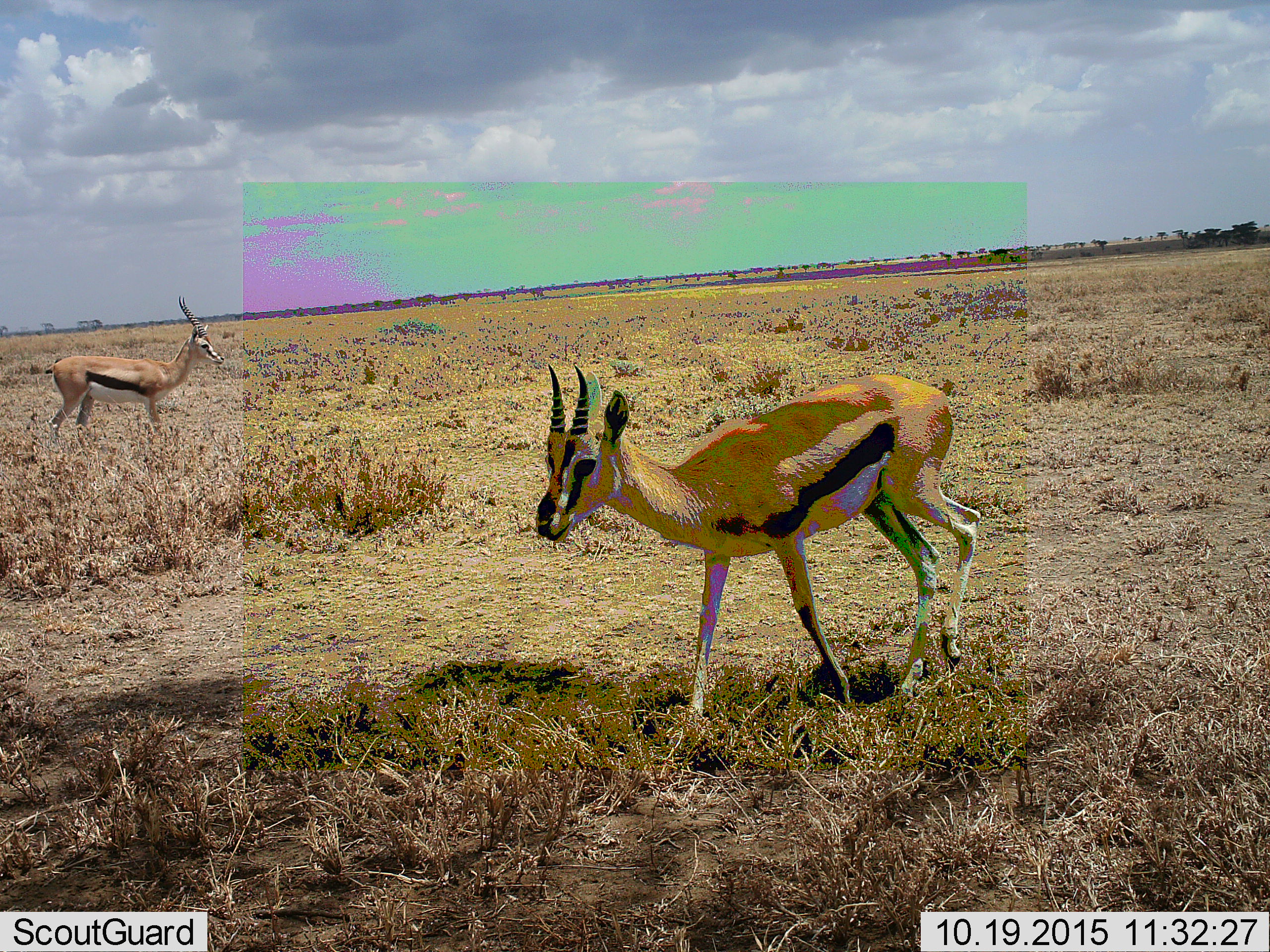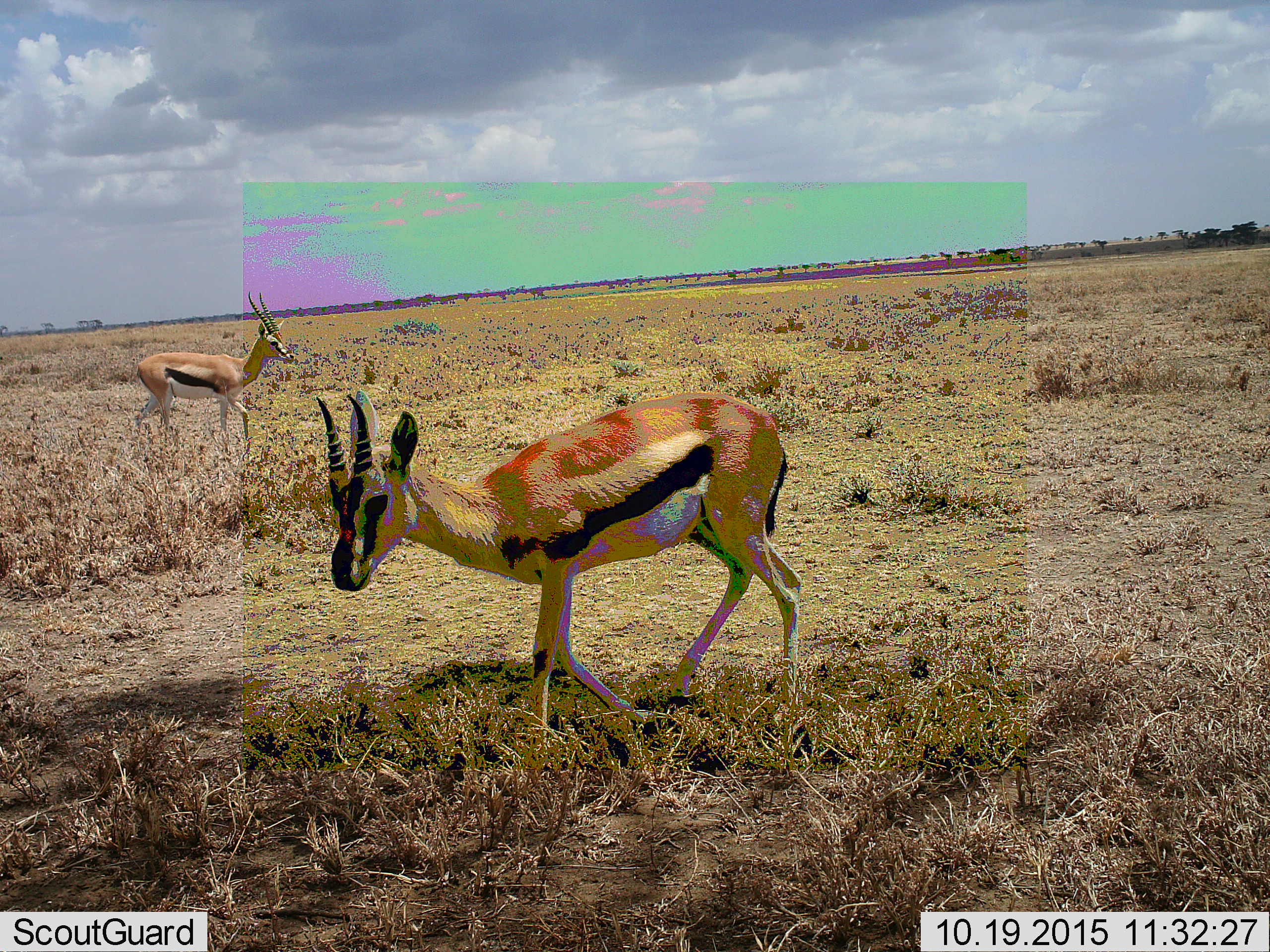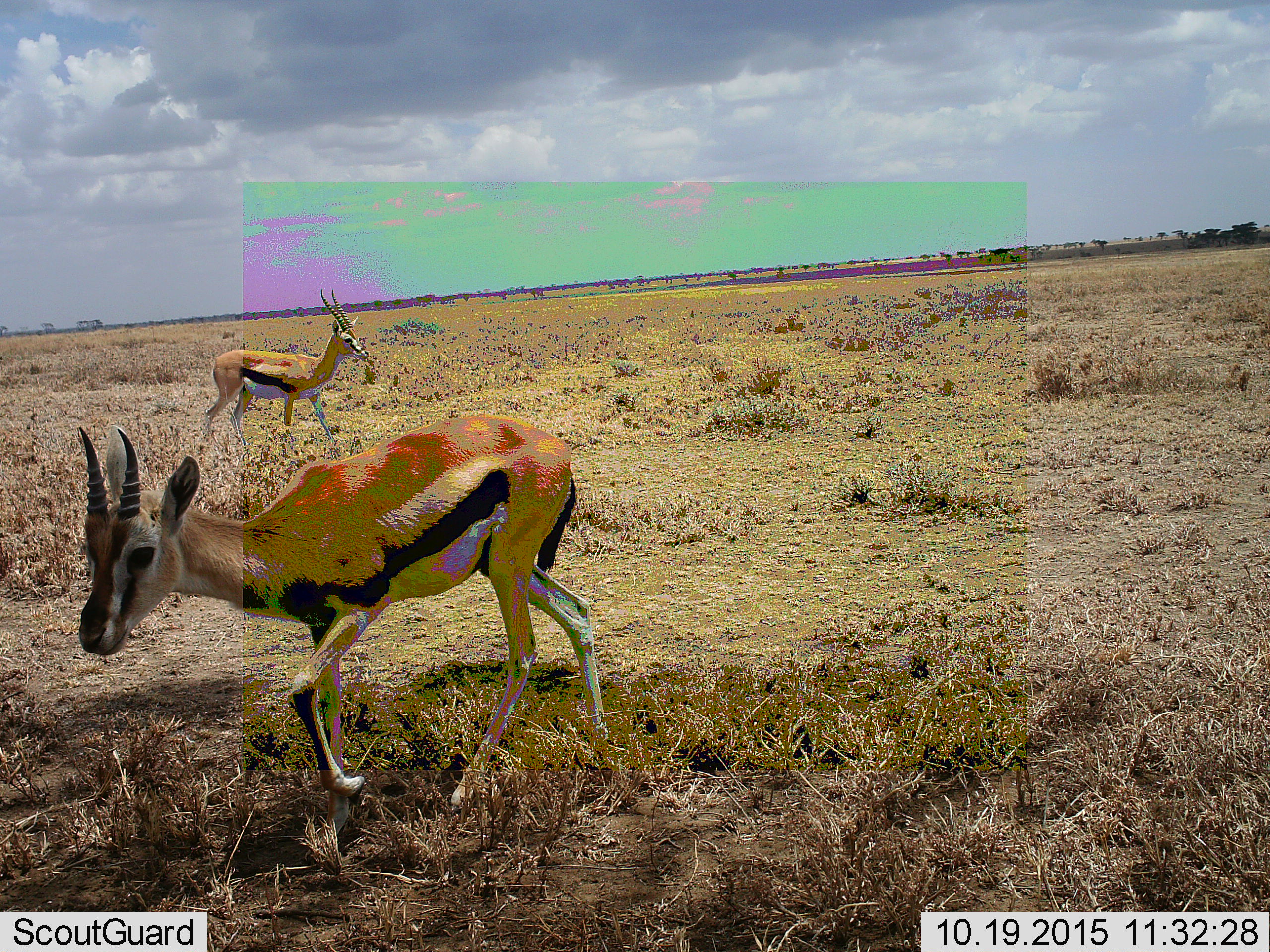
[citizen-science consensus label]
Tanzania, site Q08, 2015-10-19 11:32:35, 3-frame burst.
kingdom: Animalia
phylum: Chordata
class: Mammalia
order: Artiodactyla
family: Bovidae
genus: Eudorcas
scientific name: Eudorcas thomsonii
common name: thomson's gazelle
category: gazellethomsons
Gazellethomsons (thomson's gazelle) (Eudorcas thomsonii), count 2. Behavior (volunteer vote fractions): standing 22%, resting 0%, moving 78%, interacting 0%. Young present (vote fraction): 11%. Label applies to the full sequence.